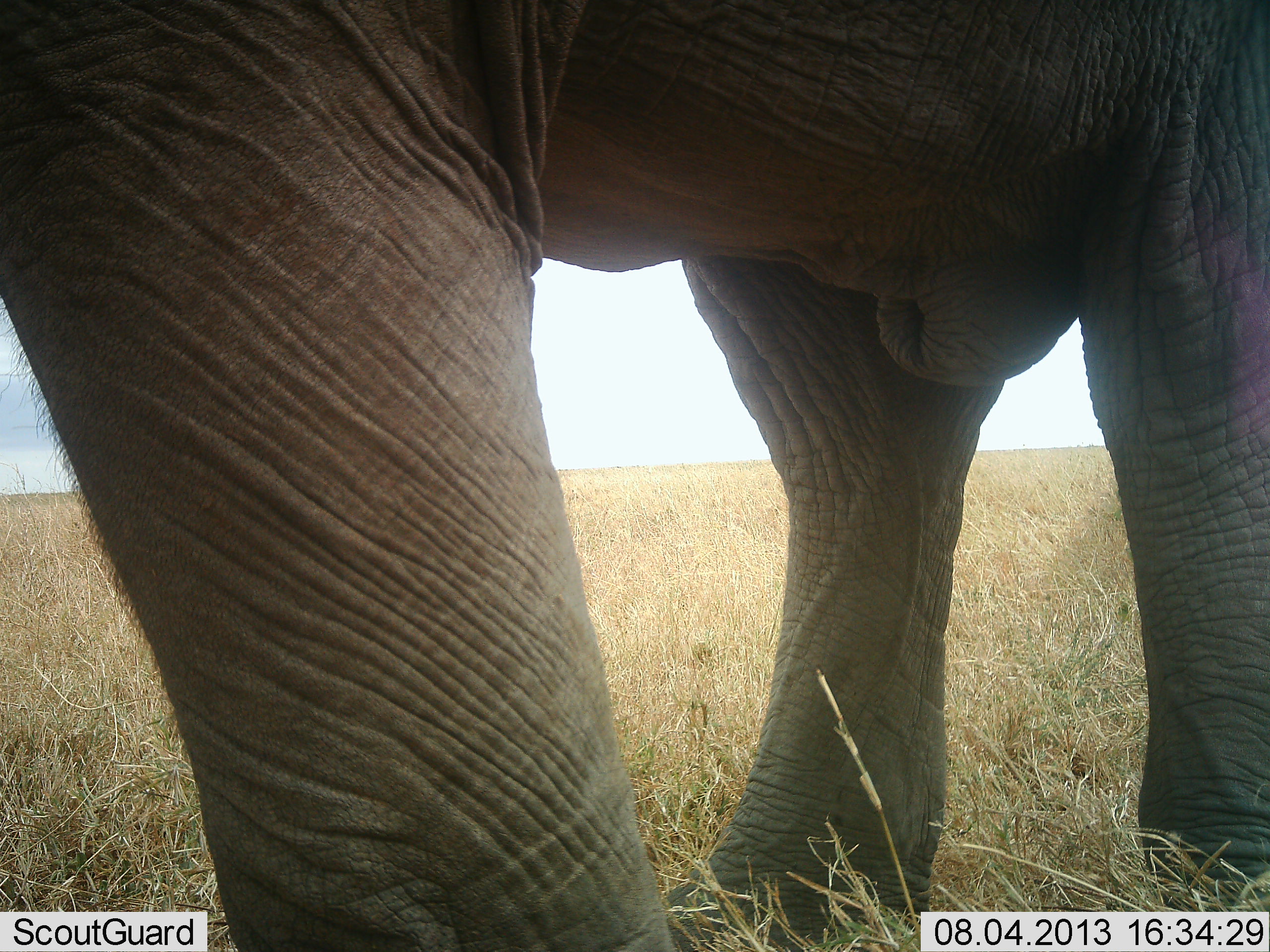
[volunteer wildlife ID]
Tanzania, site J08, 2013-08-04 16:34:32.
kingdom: Animalia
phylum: Chordata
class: Mammalia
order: Proboscidea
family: Elephantidae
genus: Loxodonta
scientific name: Loxodonta africana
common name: african bush elephant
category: elephant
Elephant (african bush elephant) (Loxodonta africana), count 1. Behavior (volunteer vote fractions): standing 76%, resting 3%, moving 18%, interacting 0%. Young present (vote fraction): 0%. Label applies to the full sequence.